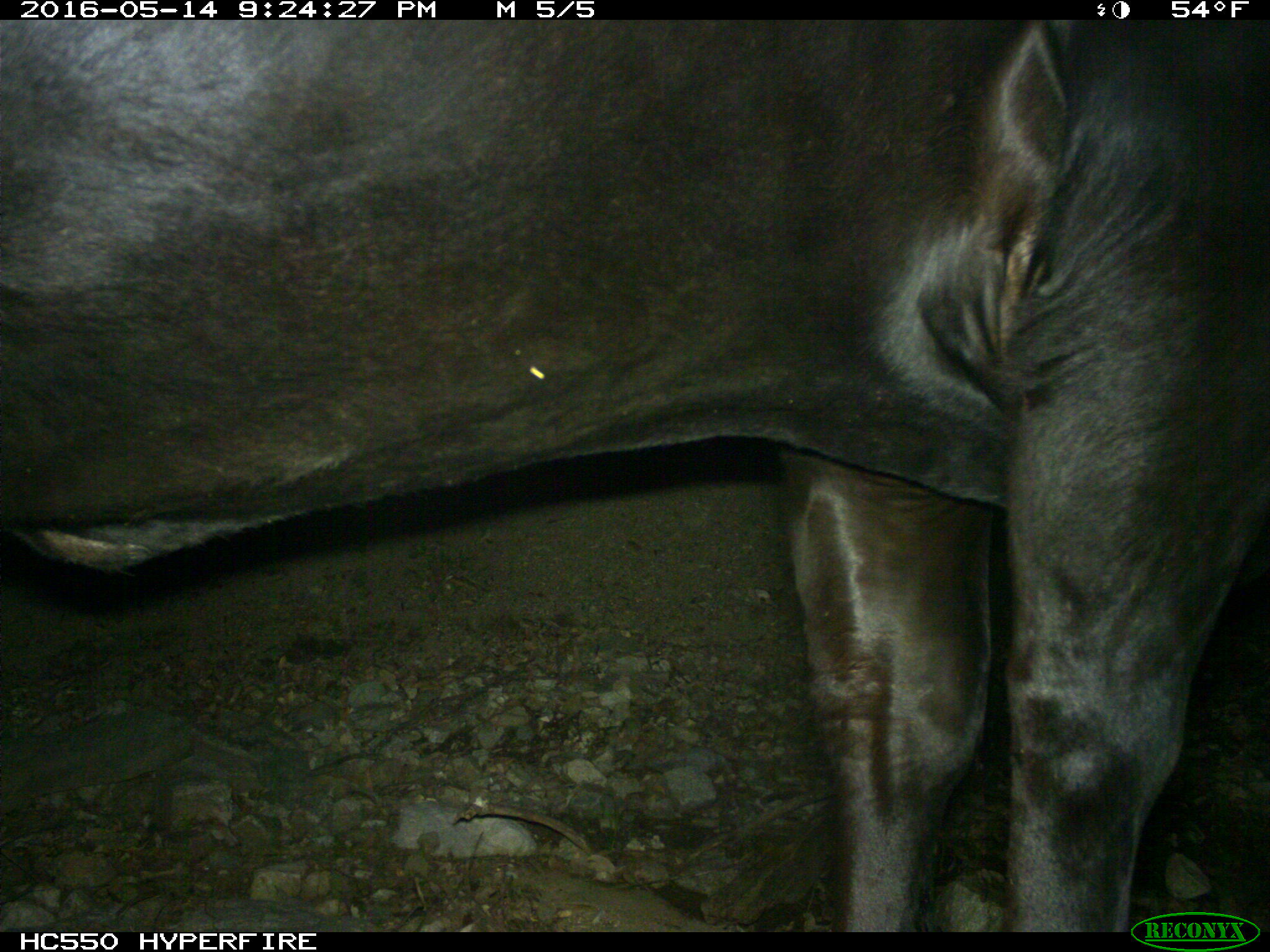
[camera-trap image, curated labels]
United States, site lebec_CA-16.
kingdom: Animalia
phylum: Chordata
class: Mammalia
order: Artiodactyla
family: Bovidae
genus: Bos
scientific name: Bos taurus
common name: domestic cow